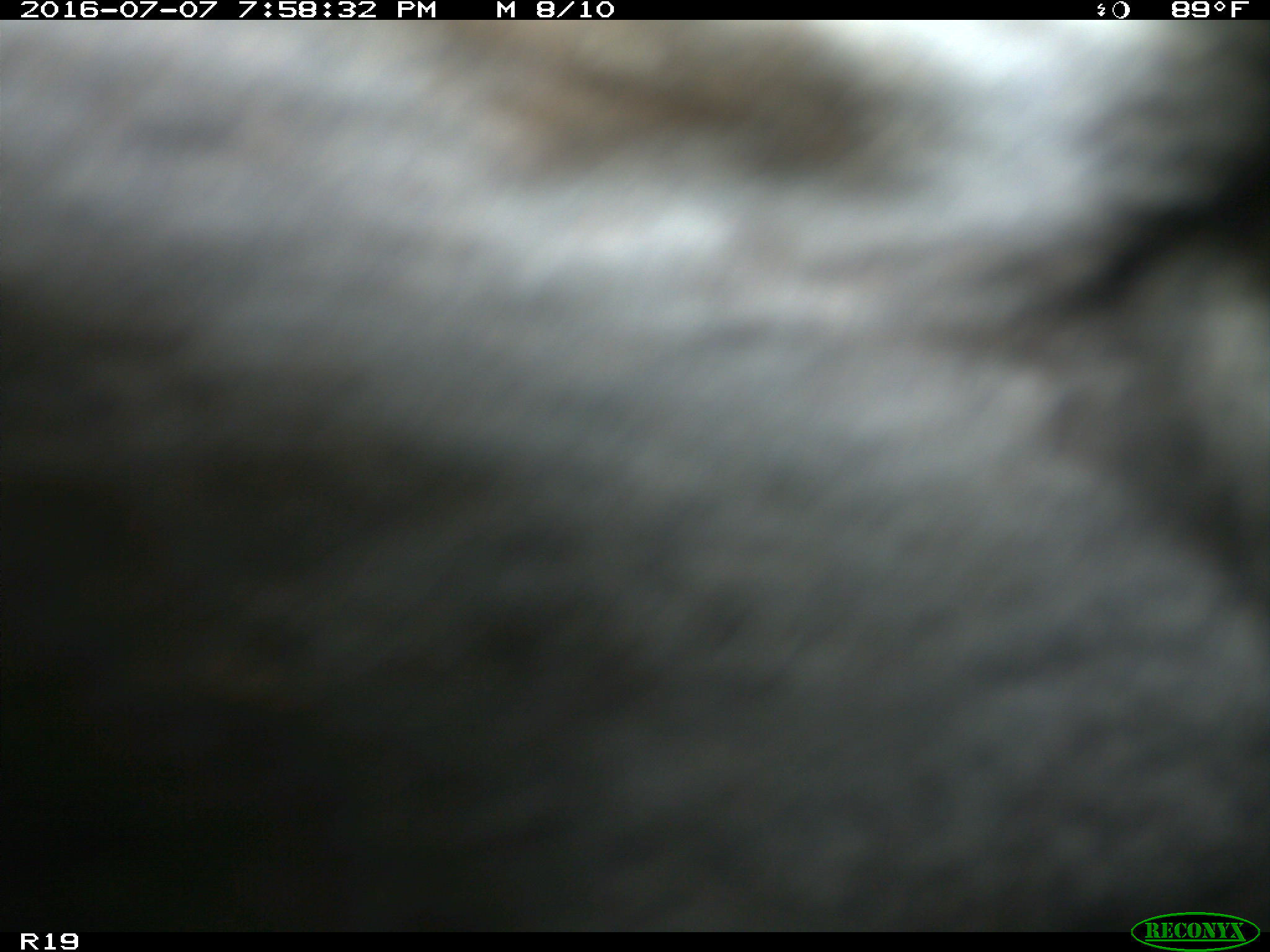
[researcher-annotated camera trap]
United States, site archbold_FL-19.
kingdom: Animalia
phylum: Chordata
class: Mammalia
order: Artiodactyla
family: Bovidae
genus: Bos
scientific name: Bos taurus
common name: domestic cow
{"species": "Bos taurus (domestic cow)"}